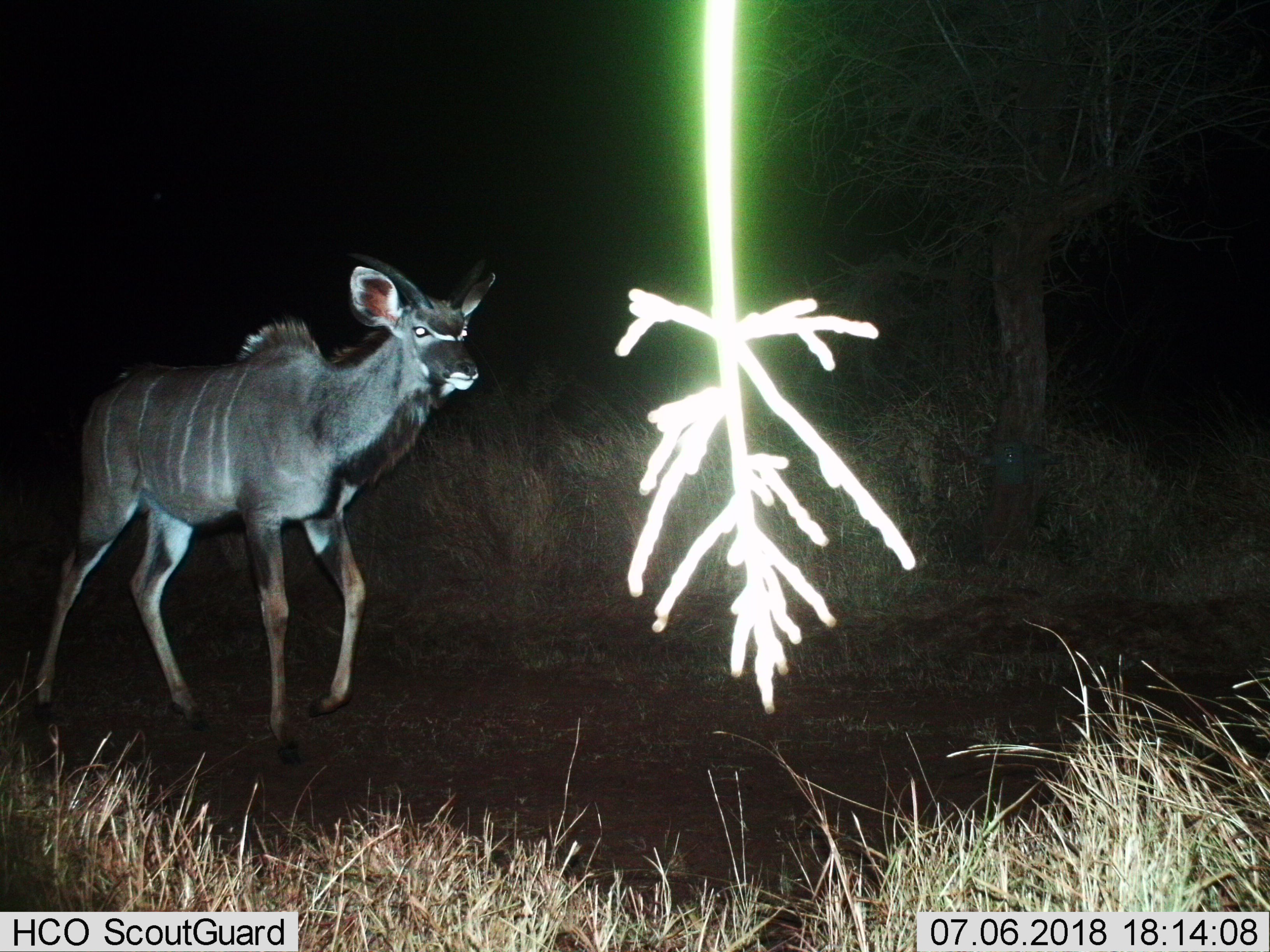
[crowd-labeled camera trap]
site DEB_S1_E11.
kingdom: Animalia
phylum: Chordata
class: Mammalia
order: Artiodactyla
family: Bovidae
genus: Tragelaphus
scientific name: Tragelaphus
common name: kudu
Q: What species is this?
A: Kudu (Tragelaphus).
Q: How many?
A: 1.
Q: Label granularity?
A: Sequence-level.